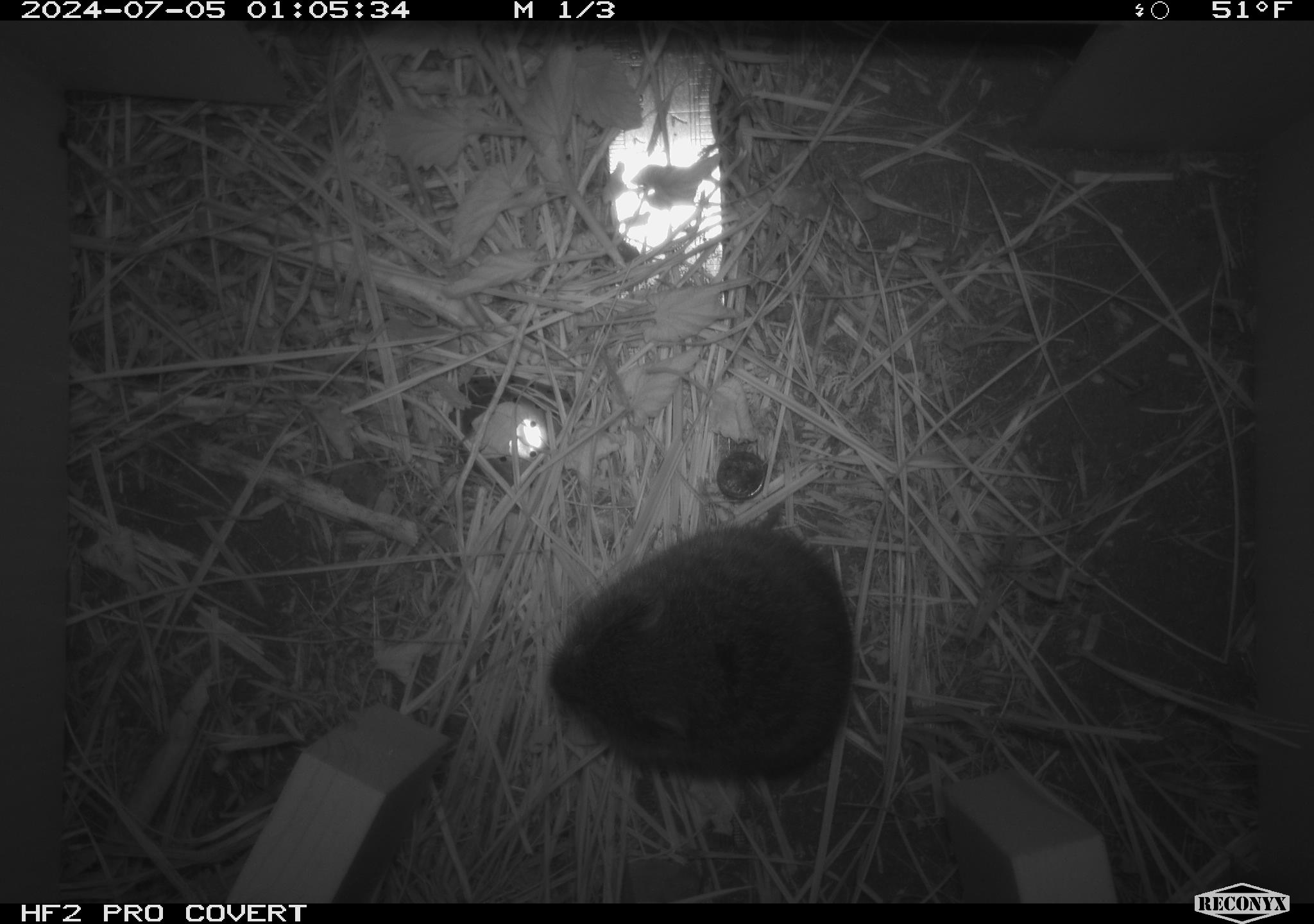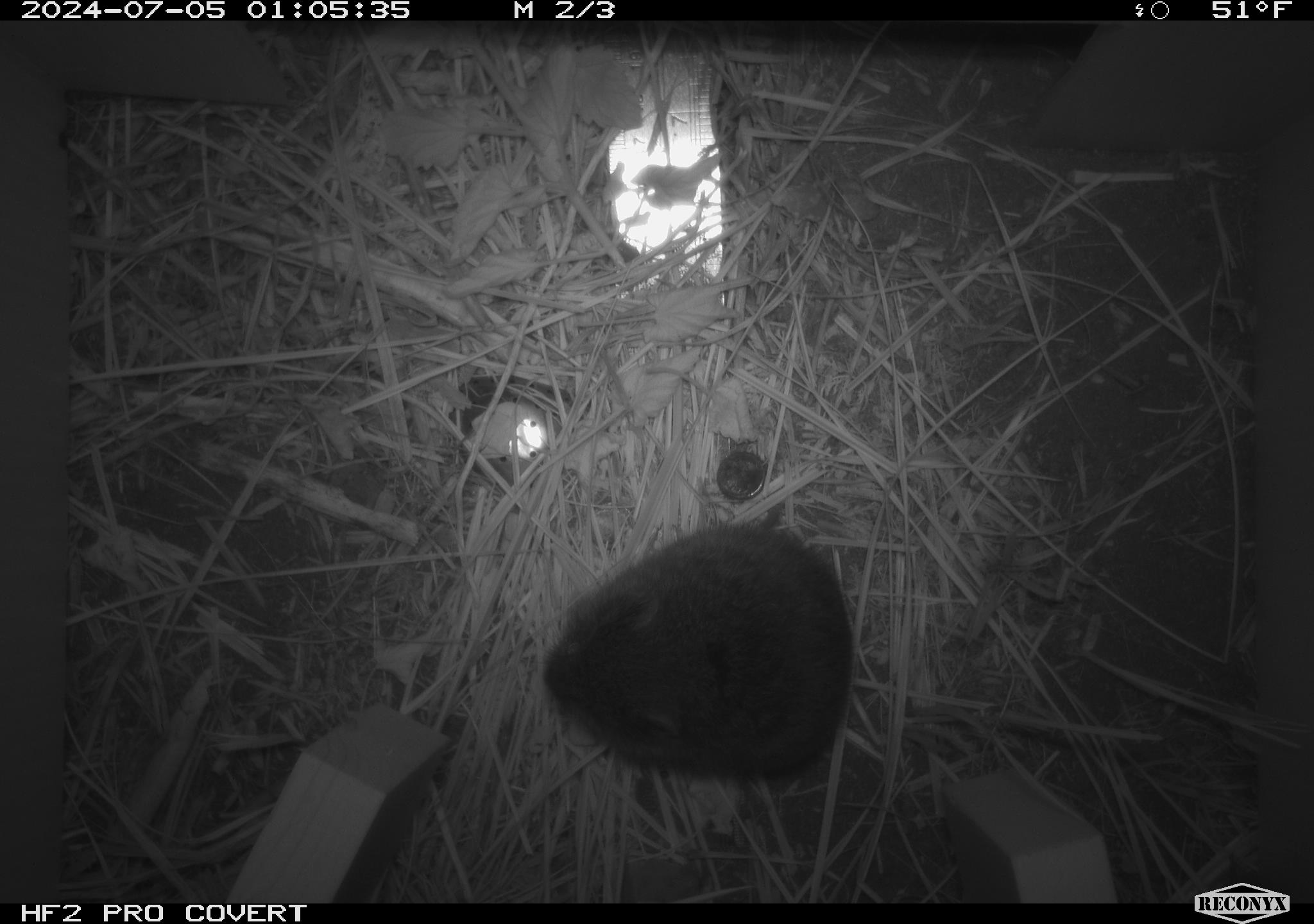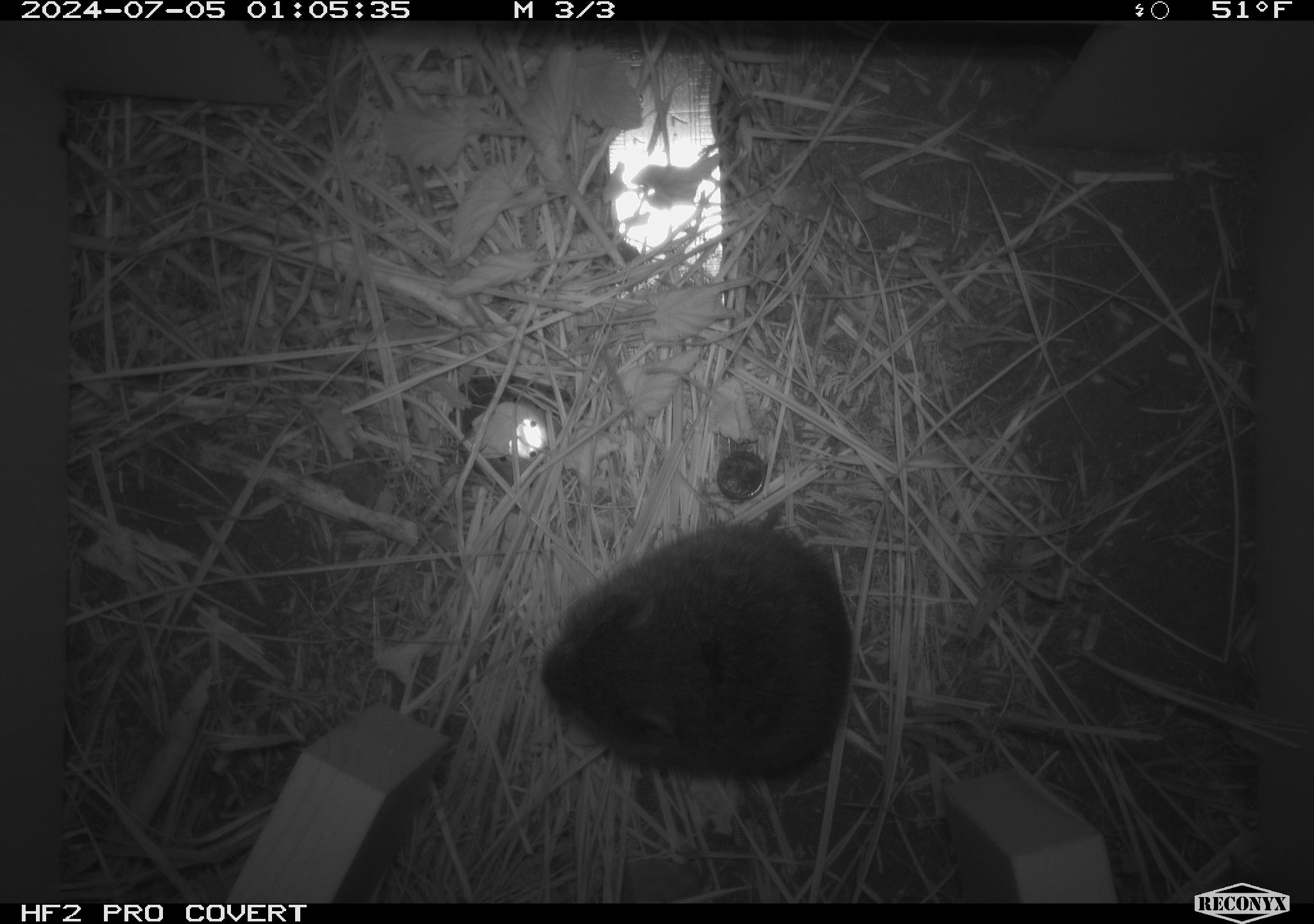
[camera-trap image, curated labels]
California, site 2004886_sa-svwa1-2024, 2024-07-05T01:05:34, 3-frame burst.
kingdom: Animalia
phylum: Chordata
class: Mammalia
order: Rodentia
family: Cricetidae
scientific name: Arvicolinae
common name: voles, lemmings, and muskrats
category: arvicolinae subfamily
Arvicolinae subfamily (voles, lemmings, and muskrats) (Arvicolinae).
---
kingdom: Animalia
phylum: Arthropoda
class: Malacostraca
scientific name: Malacostraca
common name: amphipods, crabs, isopods, krill, lobsters and shrimps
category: malacostracan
Malacostracan (amphipods, crabs, isopods, krill, lobsters and shrimps) (Malacostraca).